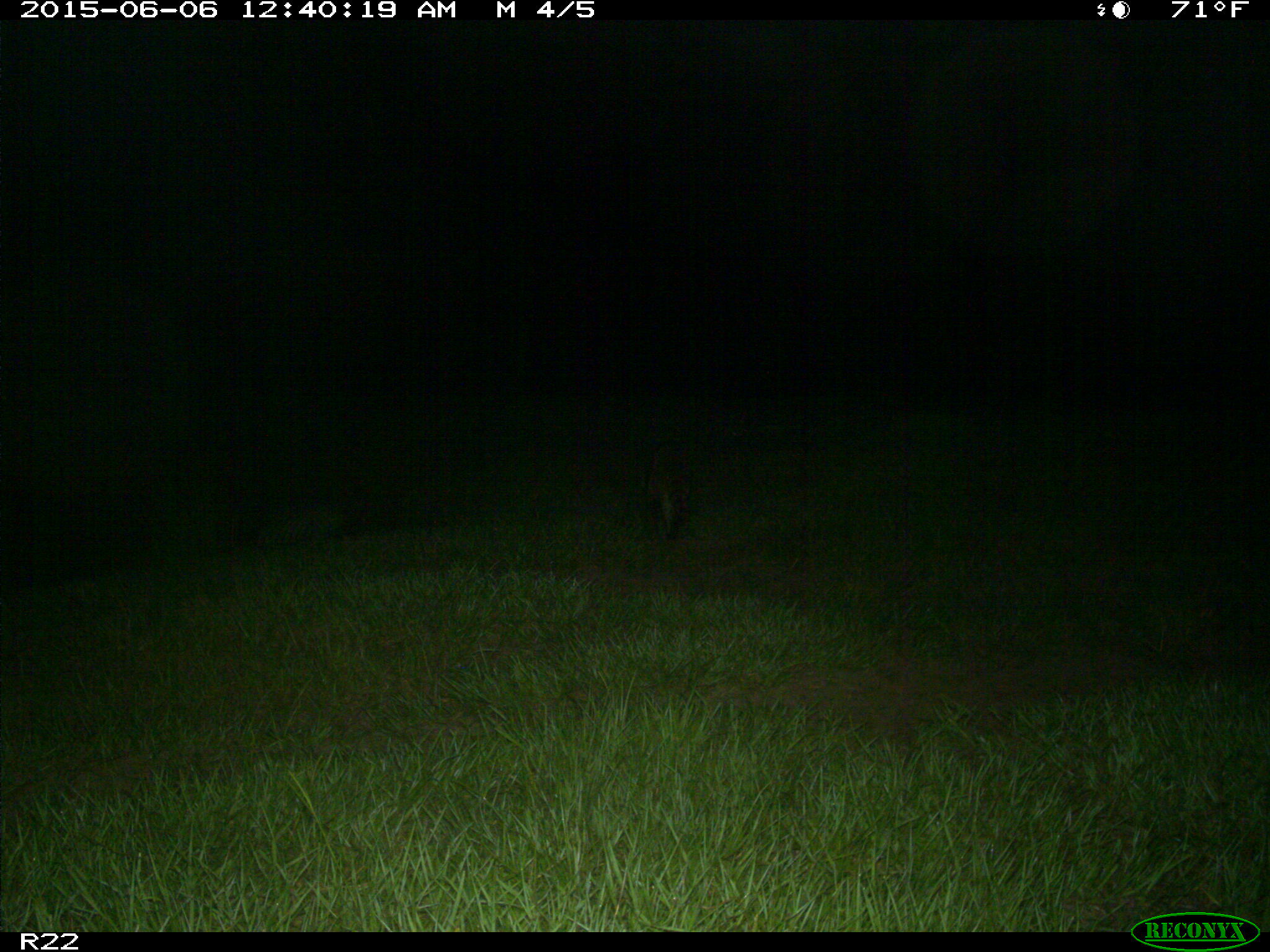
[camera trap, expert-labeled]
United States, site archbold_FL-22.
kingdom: Animalia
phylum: Chordata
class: Mammalia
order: Artiodactyla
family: Bovidae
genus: Bos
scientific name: Bos taurus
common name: domestic cow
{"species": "Bos taurus (domestic cow)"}